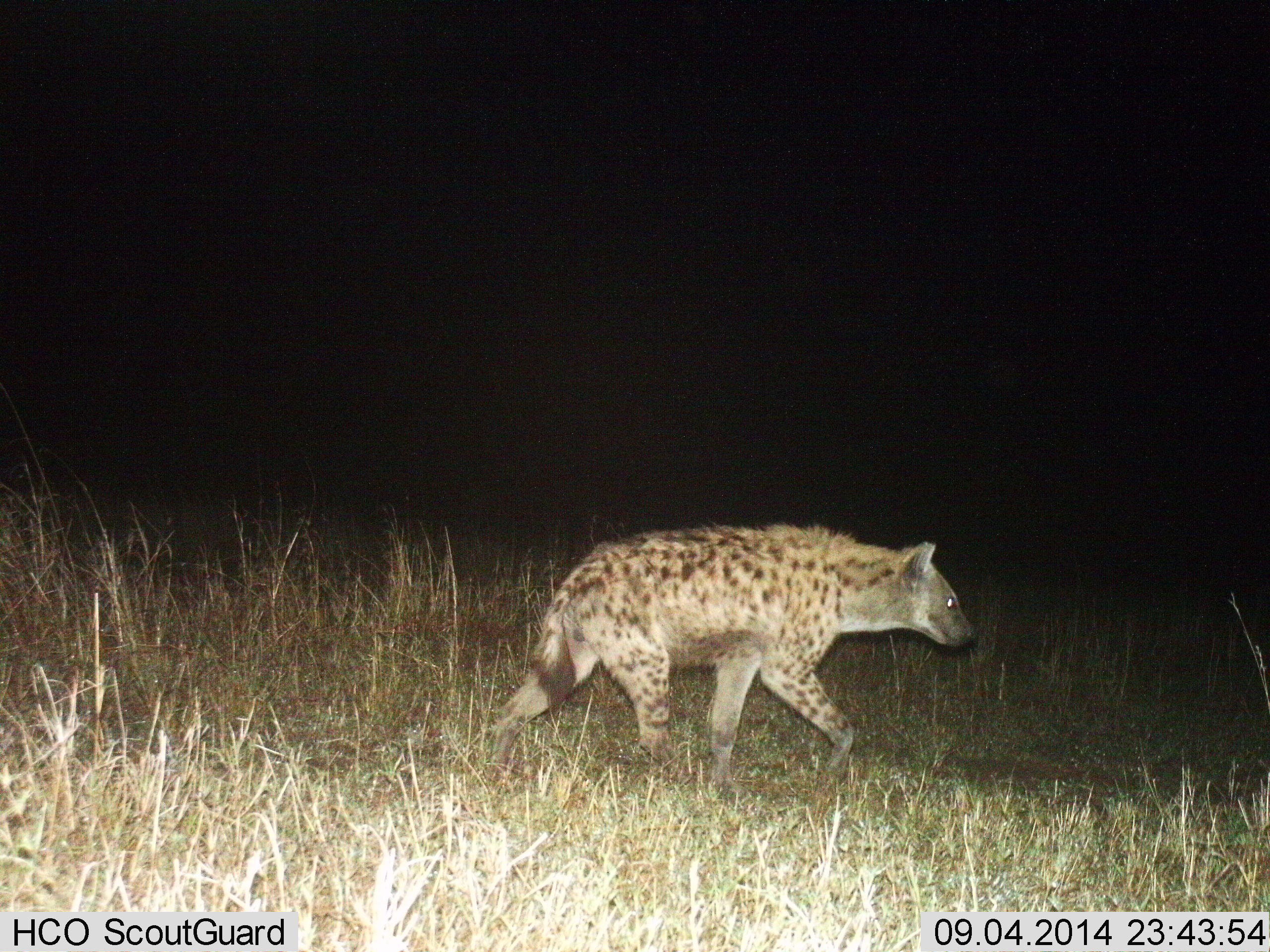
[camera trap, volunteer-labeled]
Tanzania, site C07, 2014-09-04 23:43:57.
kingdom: Animalia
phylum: Chordata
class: Mammalia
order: Carnivora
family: Hyaenidae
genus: Crocuta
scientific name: Crocuta crocuta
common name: spotted hyena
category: hyenaspotted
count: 1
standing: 0%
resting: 0%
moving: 100%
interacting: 0%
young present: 0%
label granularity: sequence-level